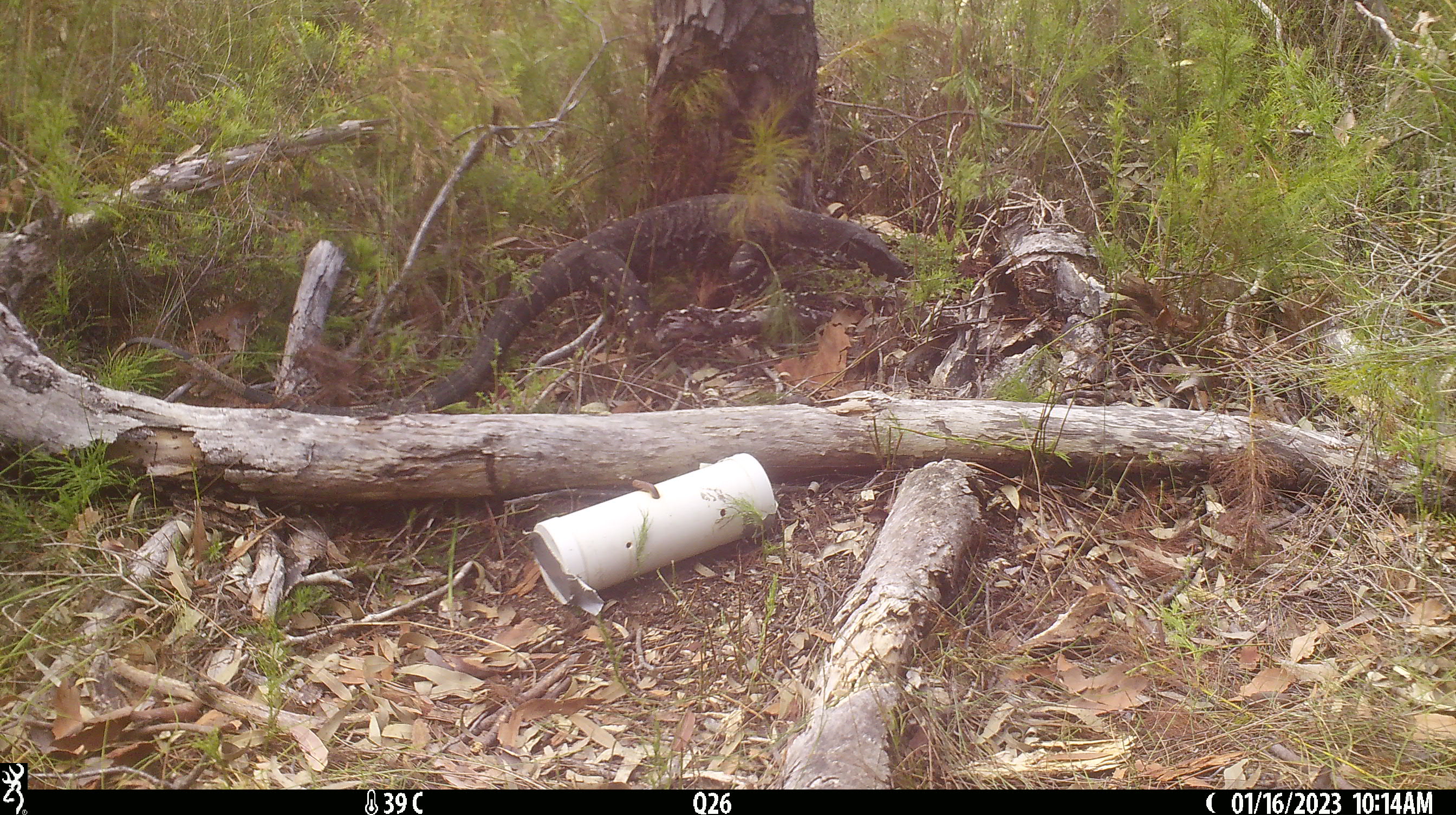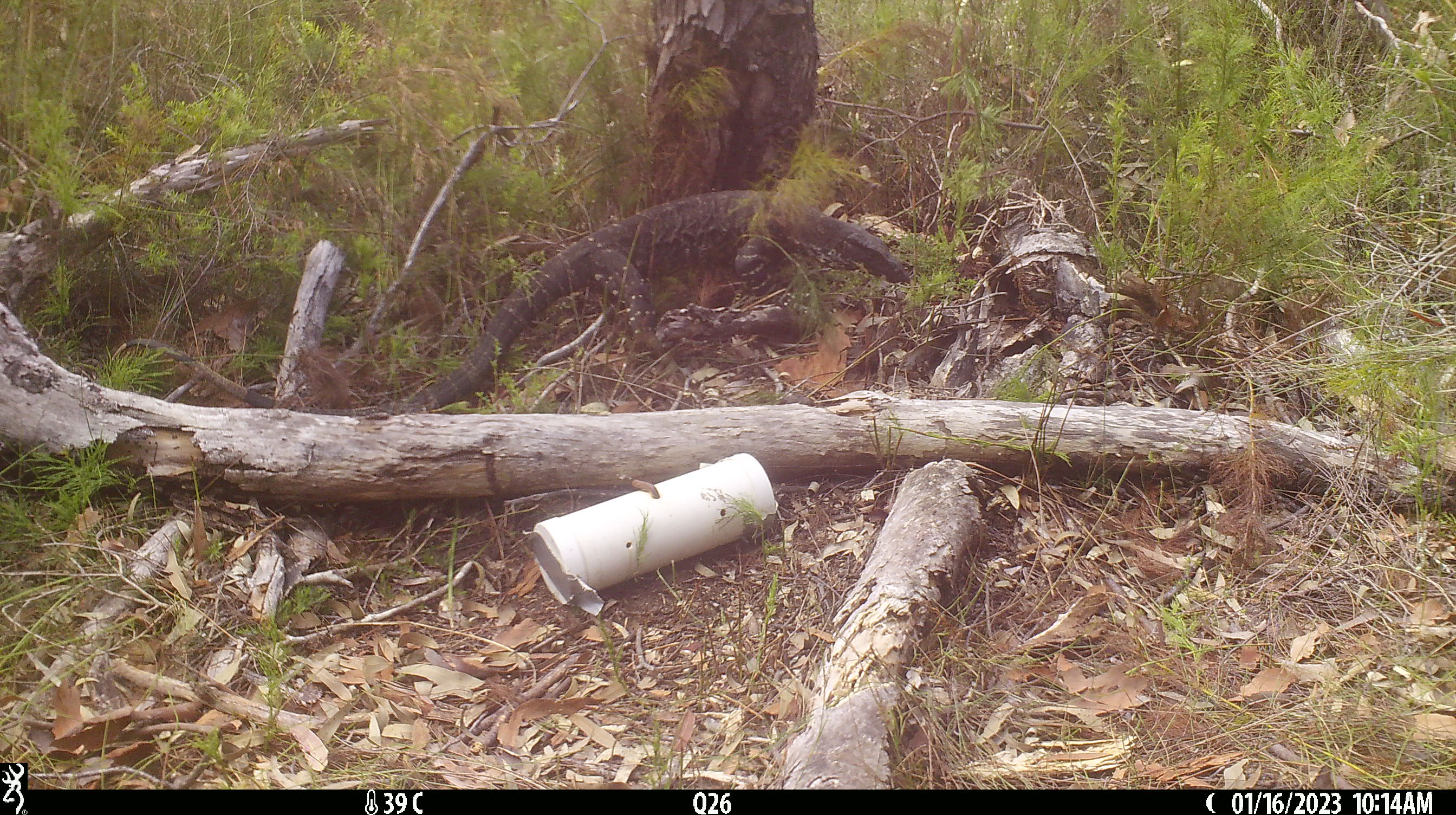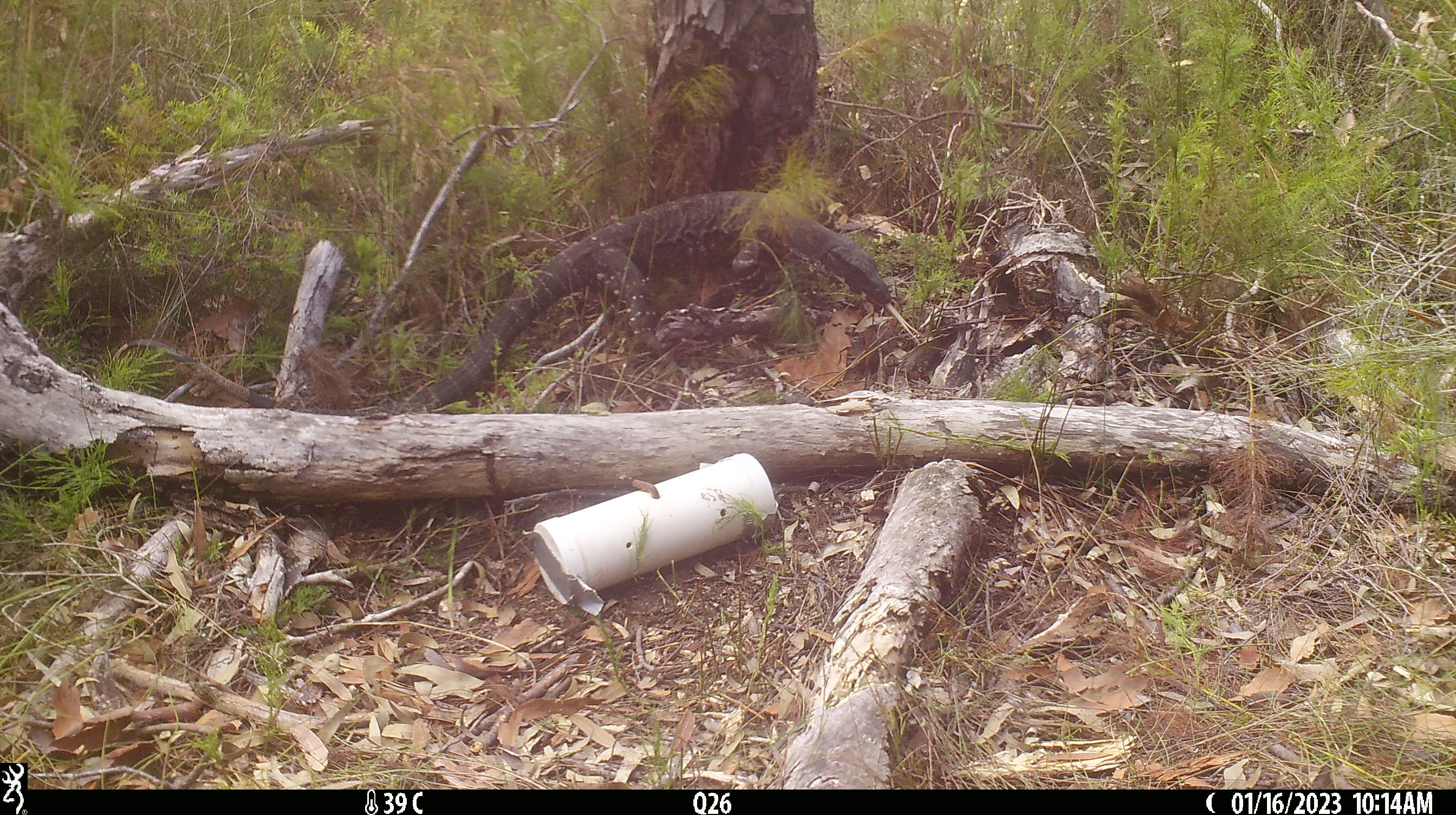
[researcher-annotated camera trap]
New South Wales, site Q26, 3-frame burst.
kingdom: Animalia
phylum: Chordata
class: Reptilia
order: Squamata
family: Varanidae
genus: Varanus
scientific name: Varanus varius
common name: lace monitor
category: goanna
Goanna (lace monitor) (Varanus varius).